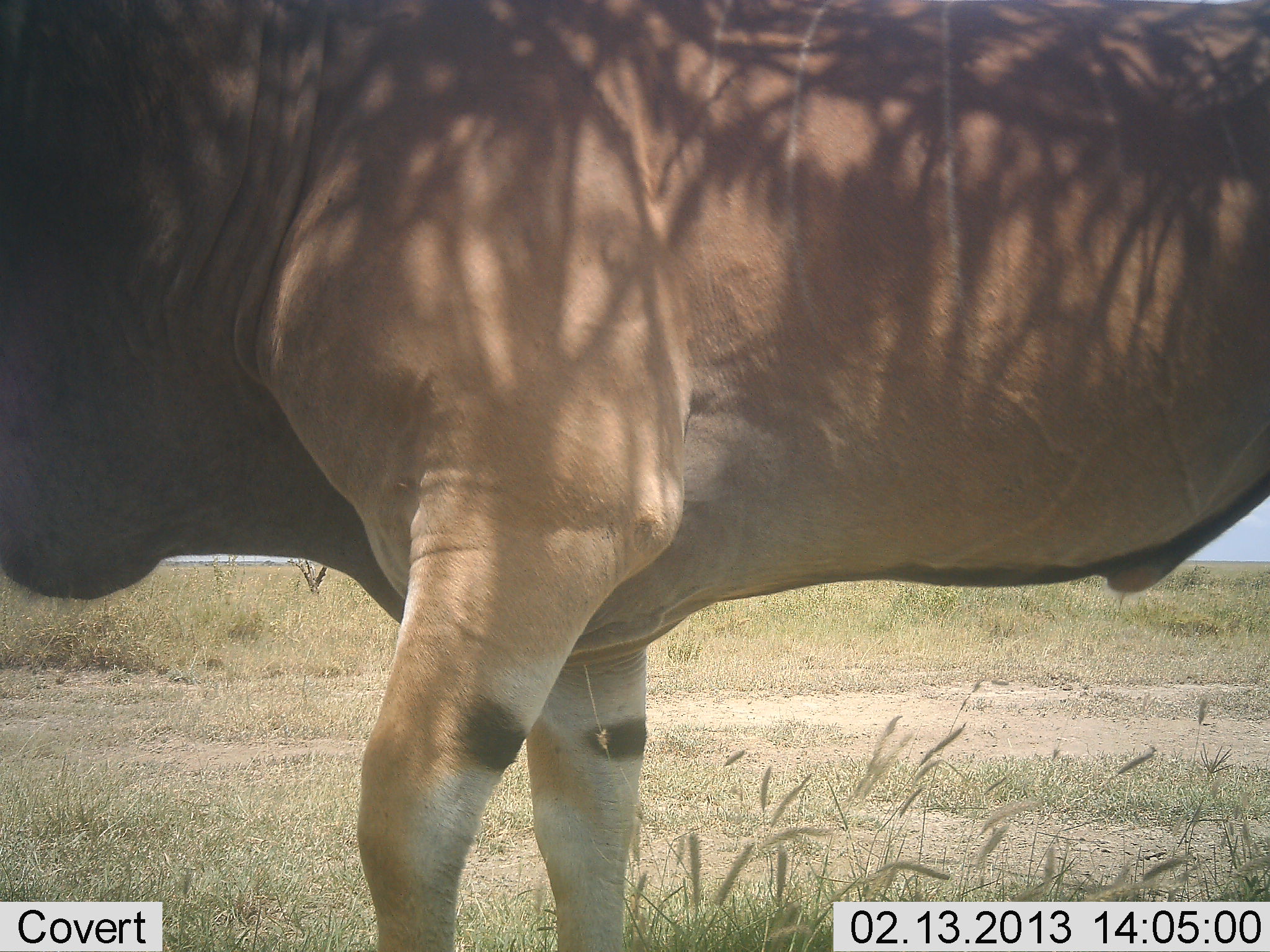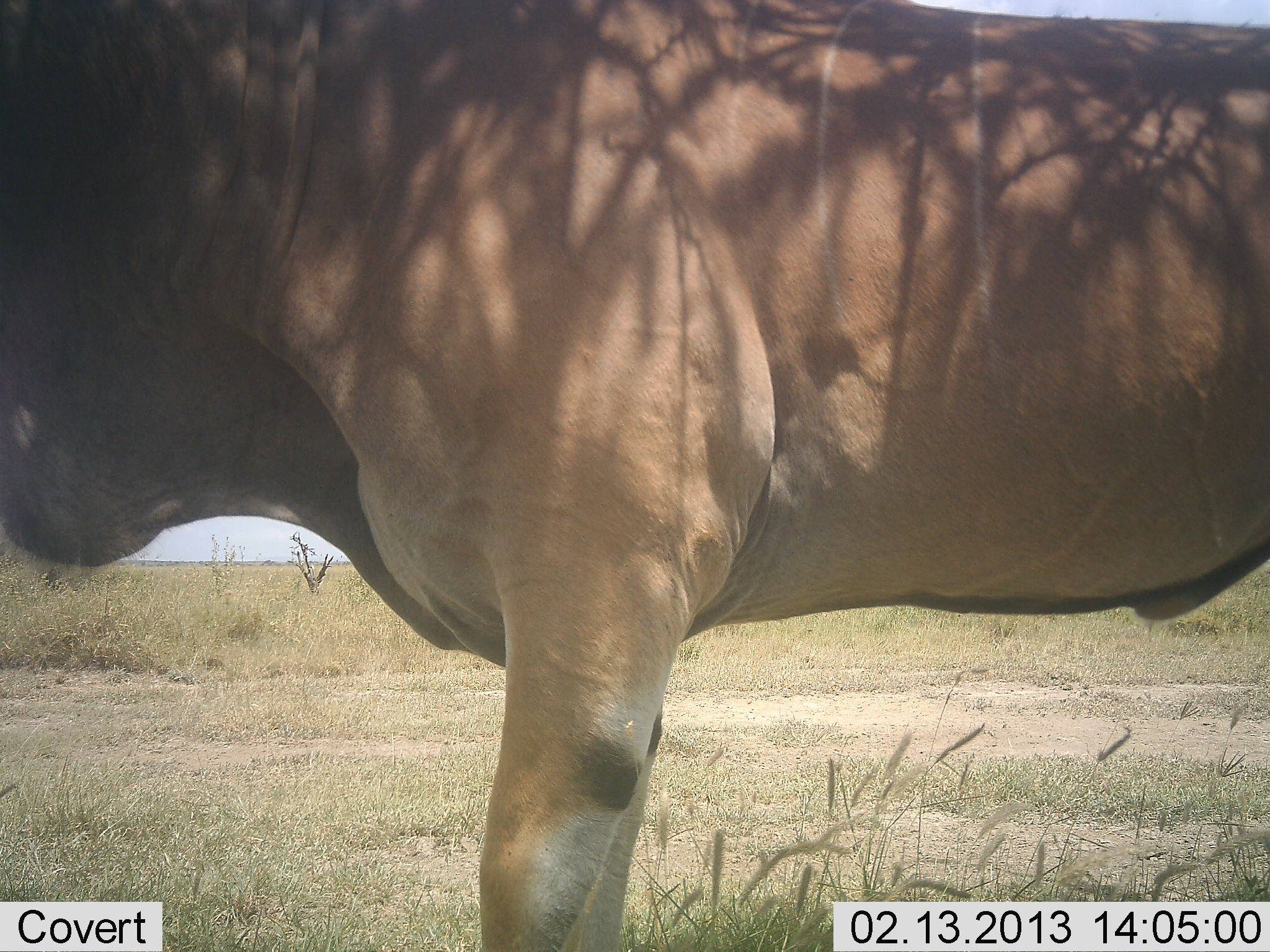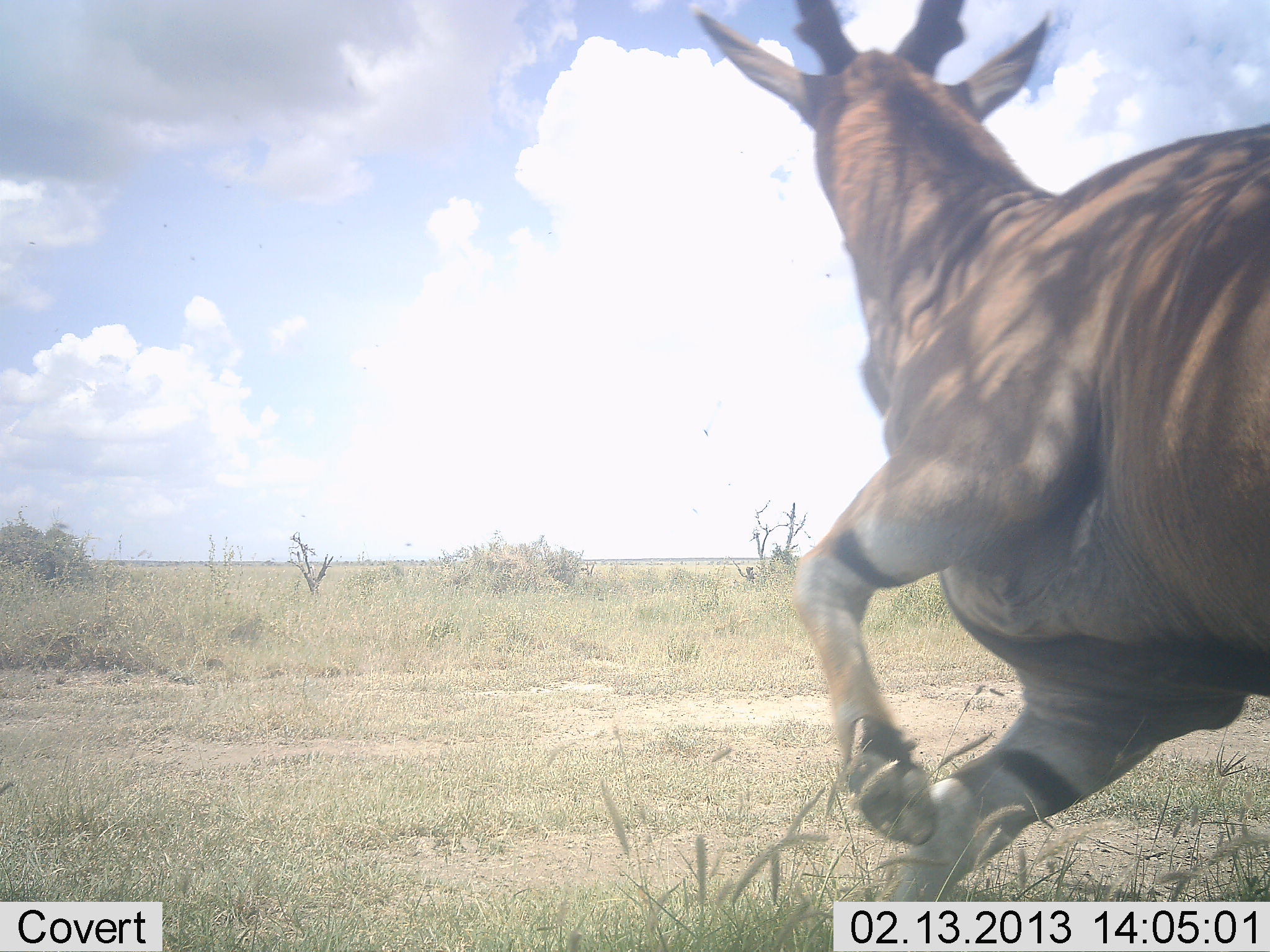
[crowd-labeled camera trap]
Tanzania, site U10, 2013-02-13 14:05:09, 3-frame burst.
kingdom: Animalia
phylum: Chordata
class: Mammalia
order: Artiodactyla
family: Bovidae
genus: Tragelaphus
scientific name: Tragelaphus oryx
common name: eland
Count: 1.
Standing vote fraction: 28%.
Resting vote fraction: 0%.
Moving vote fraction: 83%.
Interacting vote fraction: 0%.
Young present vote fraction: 0%.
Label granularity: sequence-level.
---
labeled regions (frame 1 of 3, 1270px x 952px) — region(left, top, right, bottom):
animal: region(2, 1, 1270, 952)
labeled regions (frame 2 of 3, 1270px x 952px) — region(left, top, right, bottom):
animal: region(0, 1, 1269, 952)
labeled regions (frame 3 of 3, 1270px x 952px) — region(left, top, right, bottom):
animal: region(688, 0, 1270, 901)